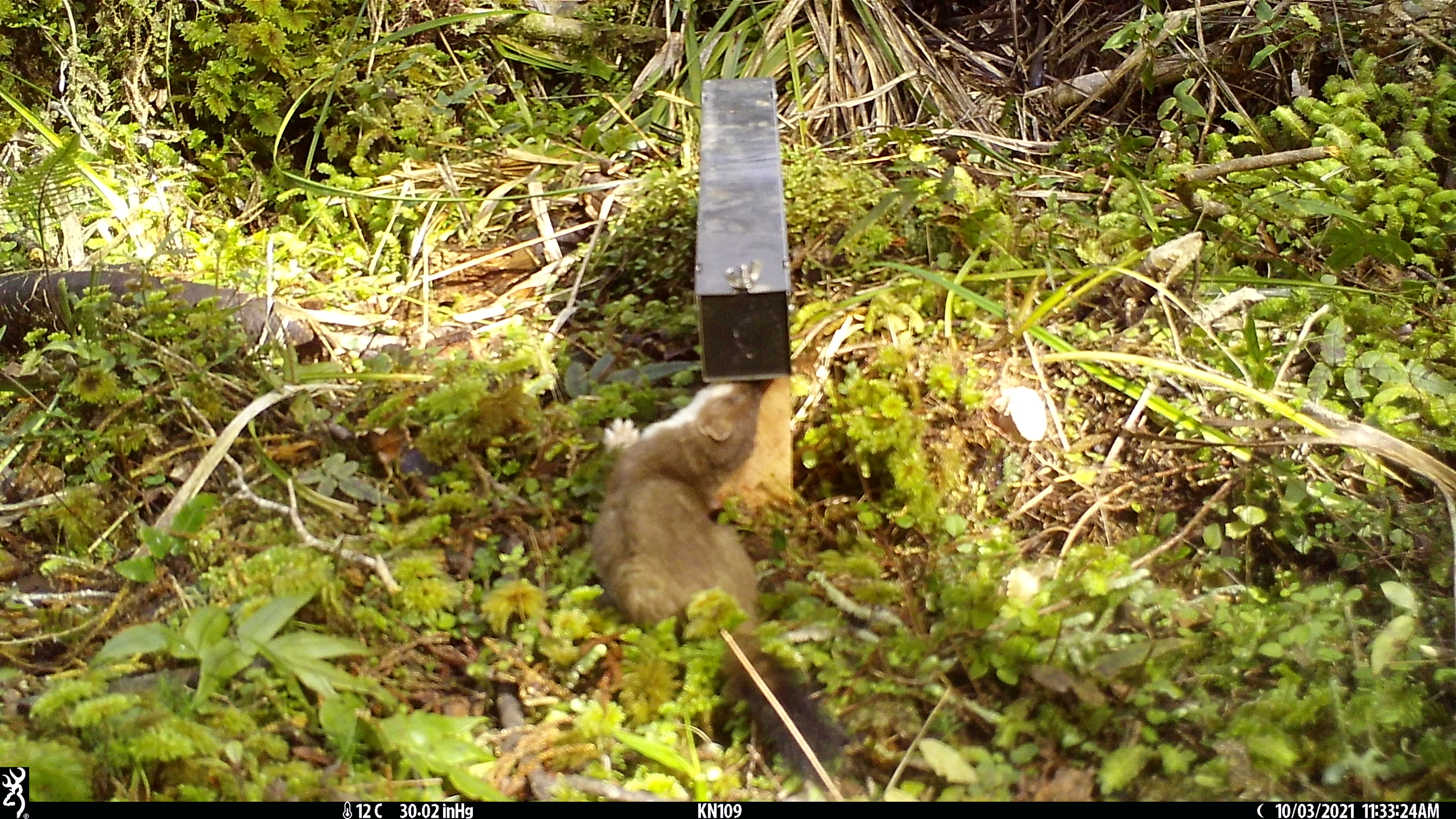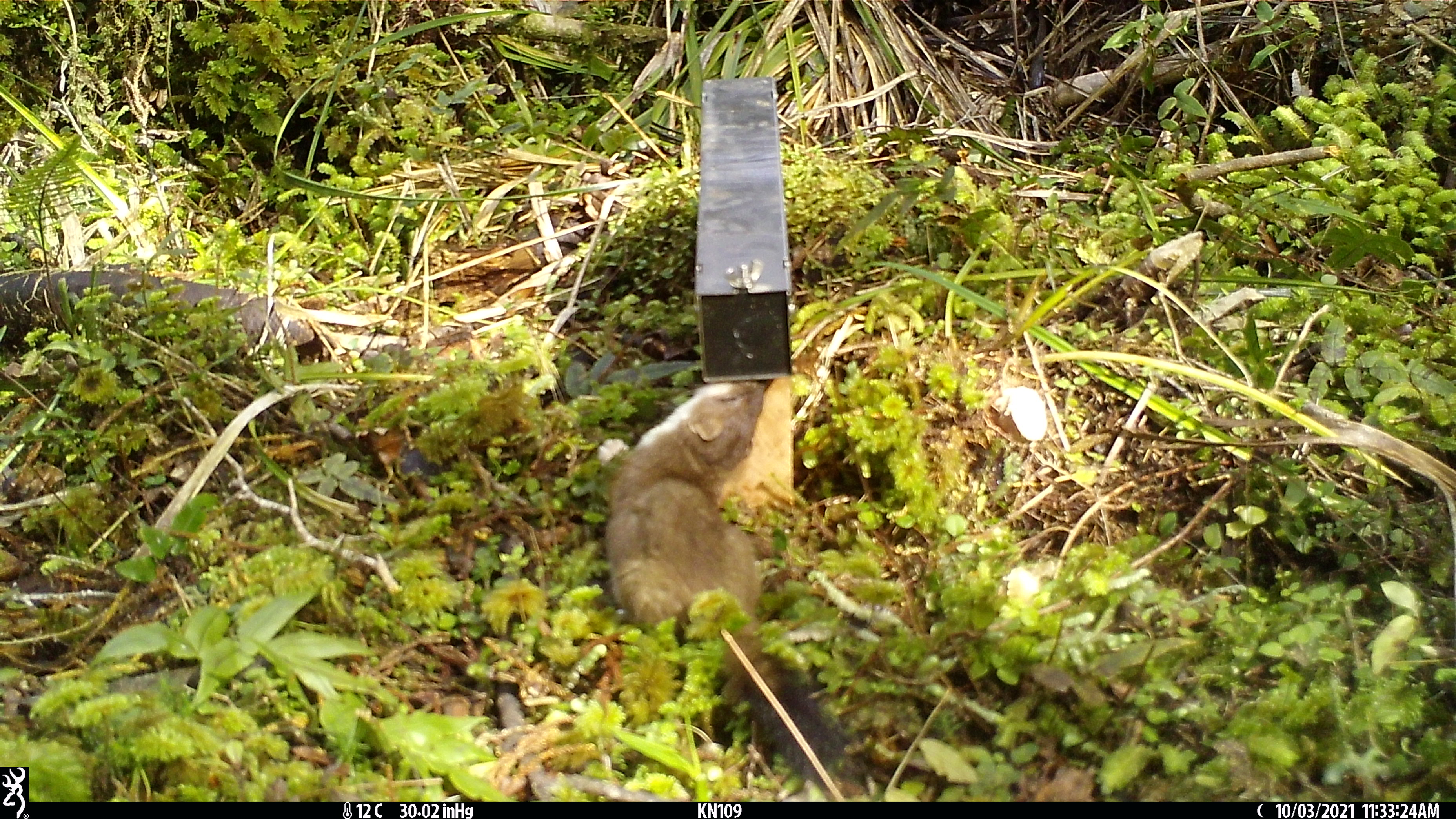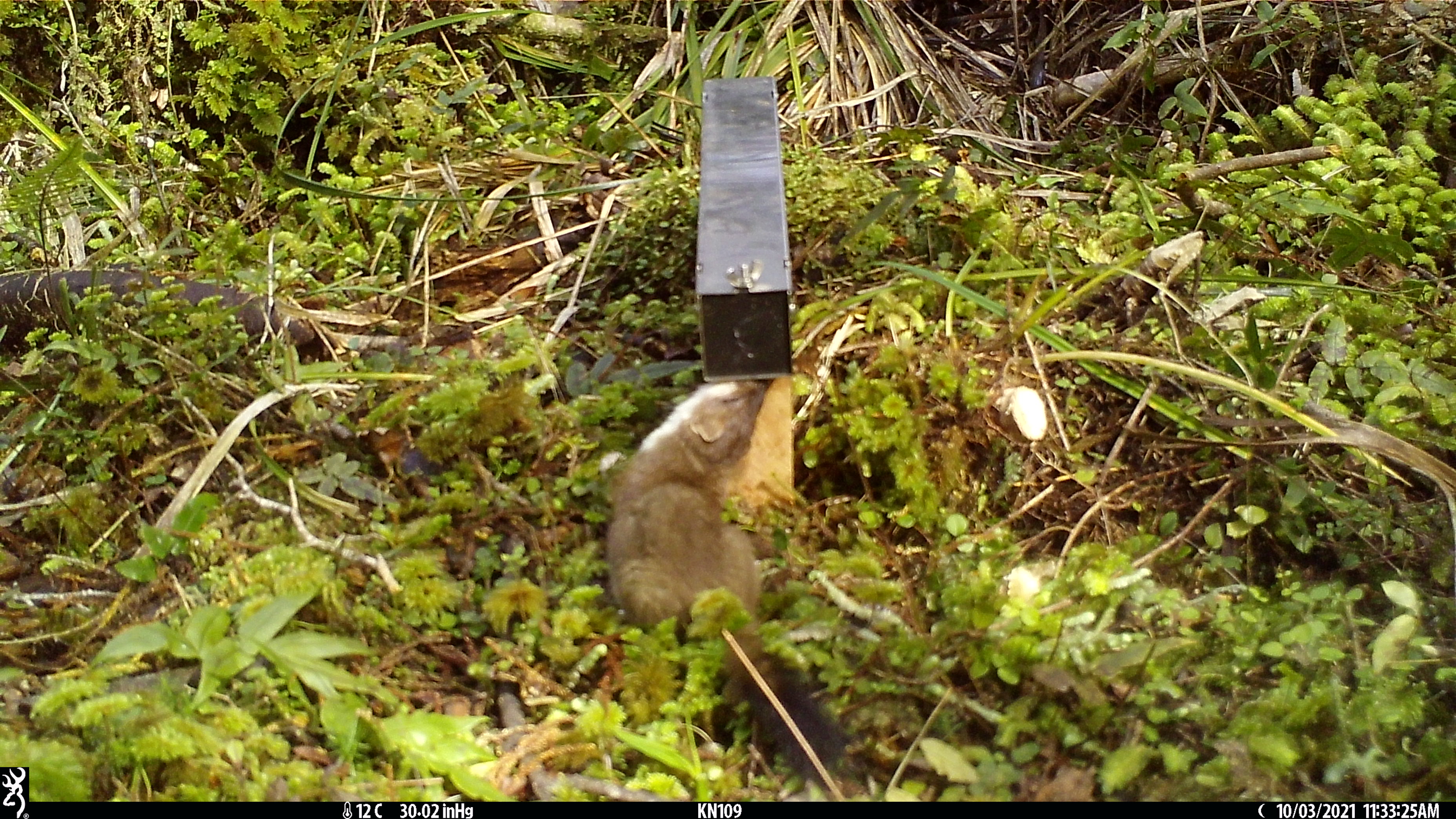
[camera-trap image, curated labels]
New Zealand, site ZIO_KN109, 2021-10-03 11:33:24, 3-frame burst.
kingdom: Animalia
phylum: Chordata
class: Mammalia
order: Carnivora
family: Mustelidae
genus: Mustela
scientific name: Mustela erminea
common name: stoat